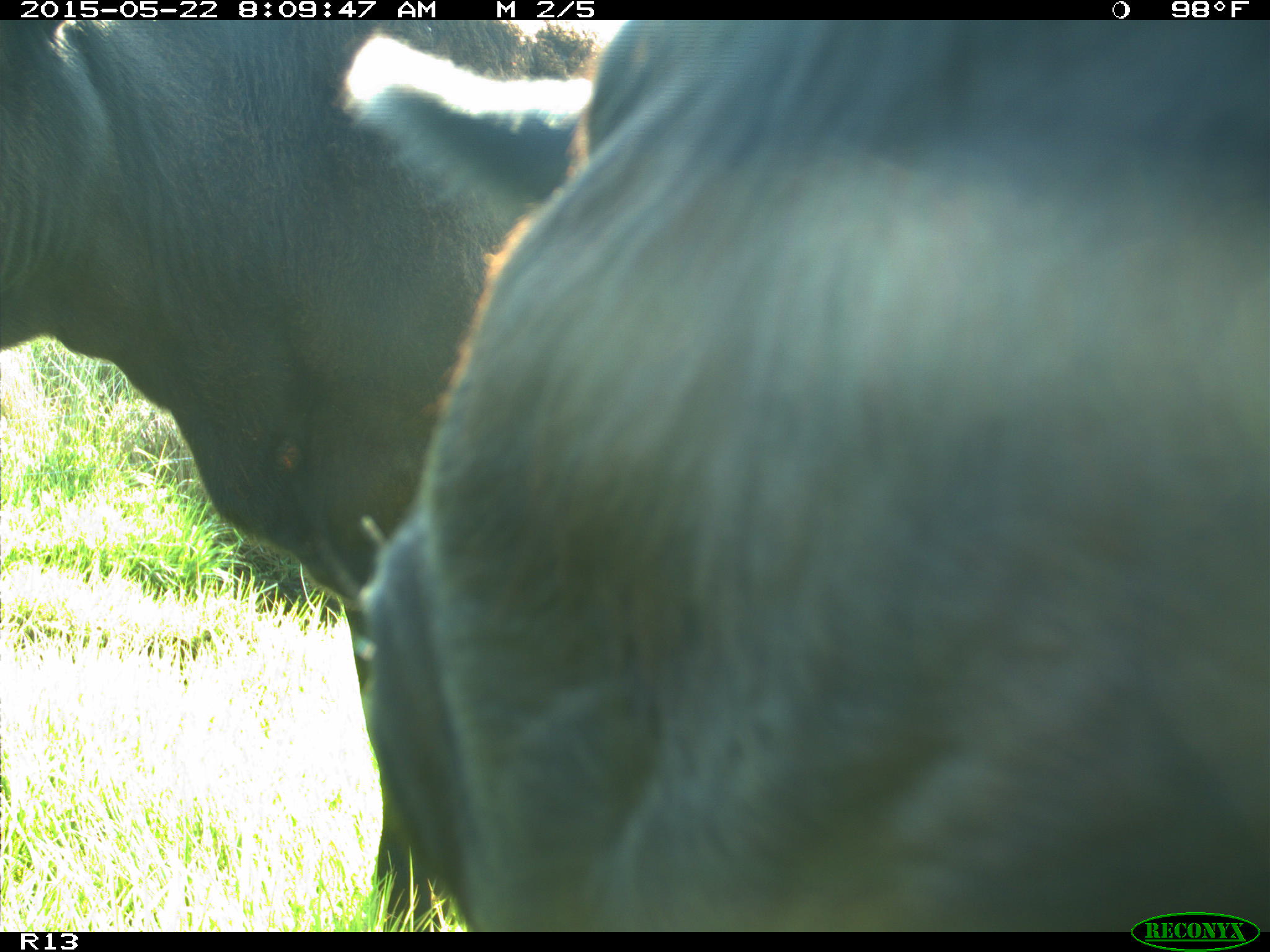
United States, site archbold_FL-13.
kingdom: Animalia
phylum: Chordata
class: Mammalia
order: Artiodactyla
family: Bovidae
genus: Bos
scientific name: Bos taurus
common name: domestic cow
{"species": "Bos taurus (domestic cow)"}